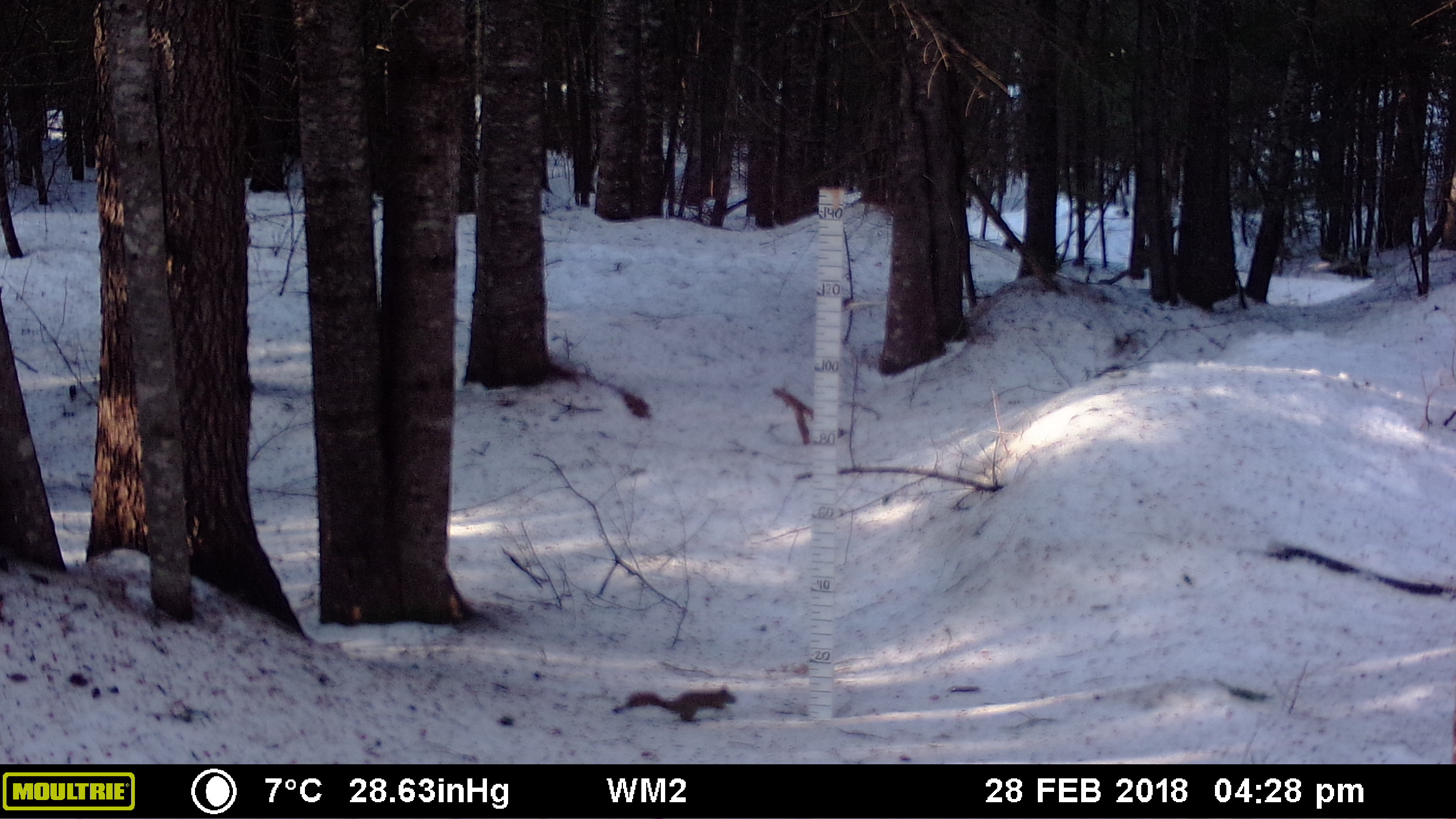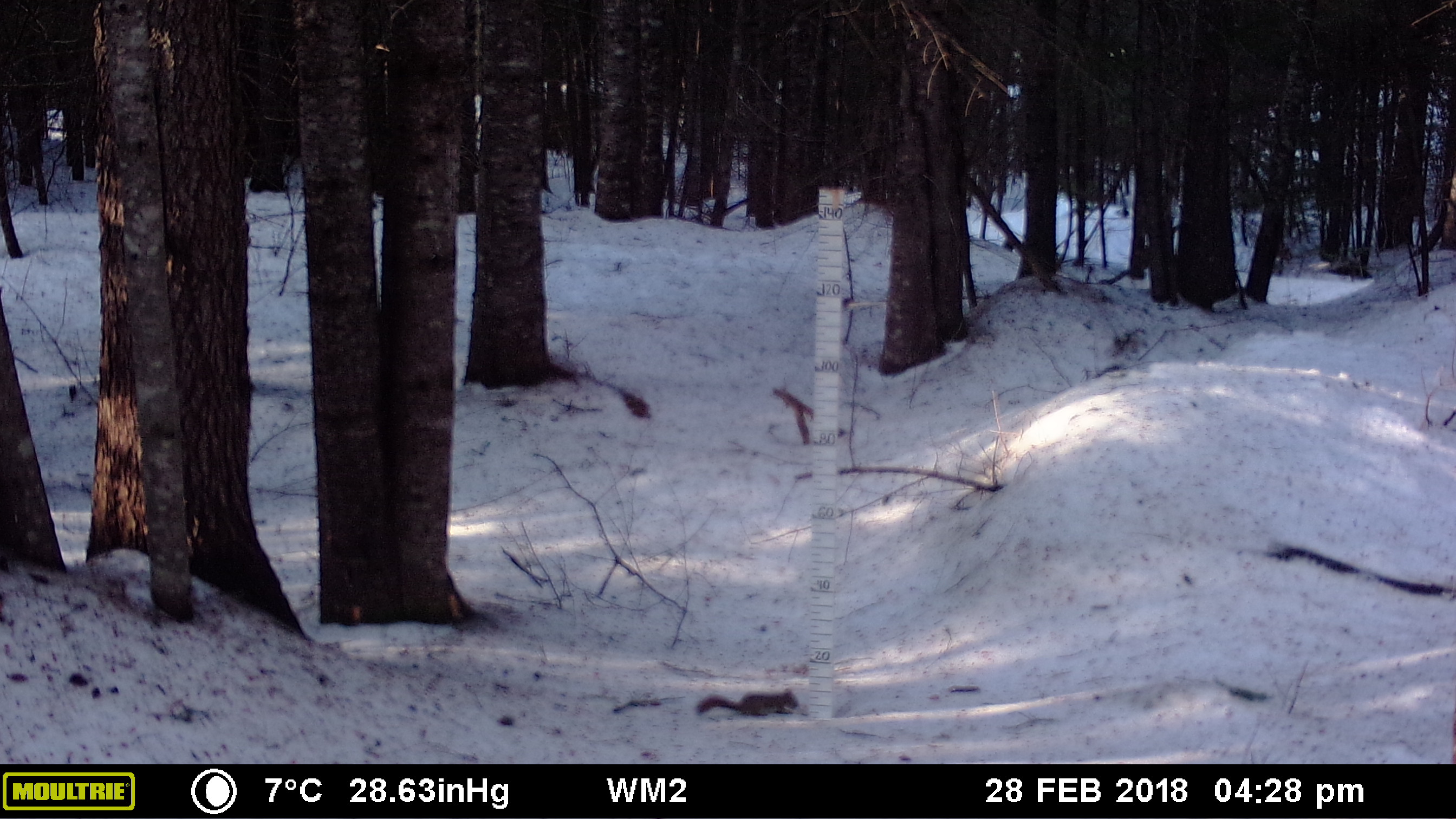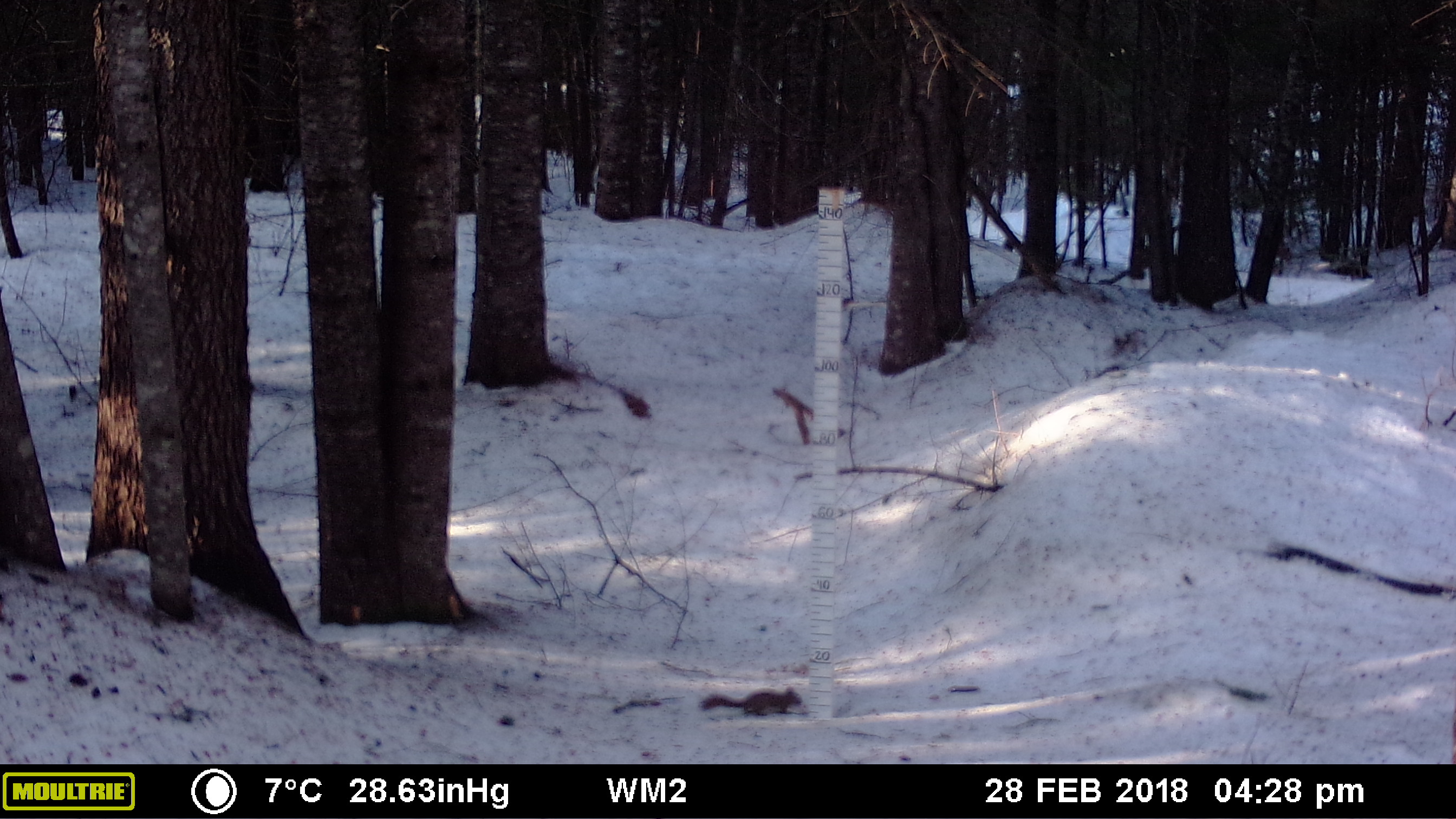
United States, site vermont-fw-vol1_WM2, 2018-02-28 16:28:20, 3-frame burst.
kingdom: Animalia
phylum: Chordata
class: Mammalia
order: Rodentia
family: Sciuridae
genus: Tamiasciurus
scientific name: Tamiasciurus hudsonicus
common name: red squirrel